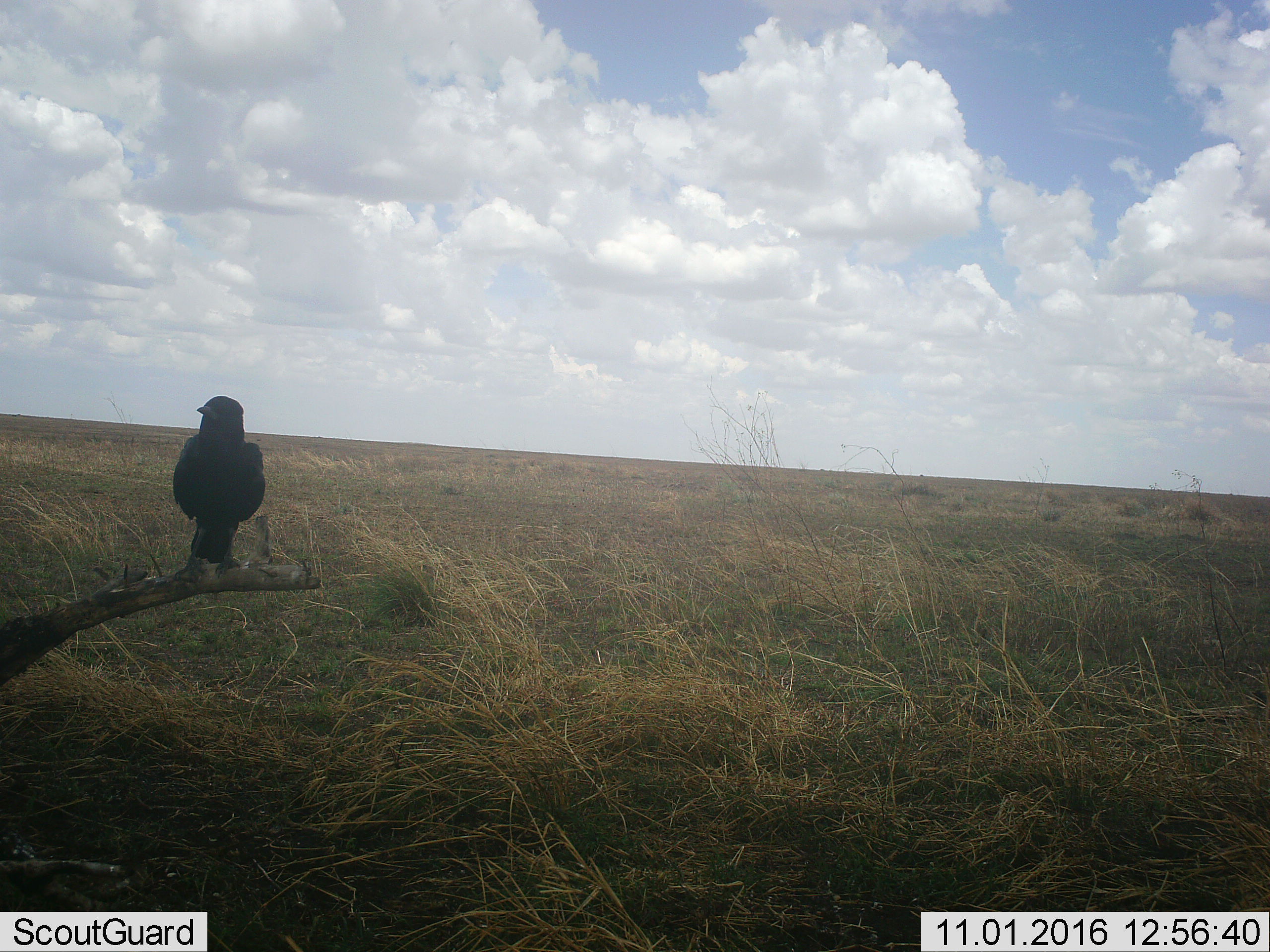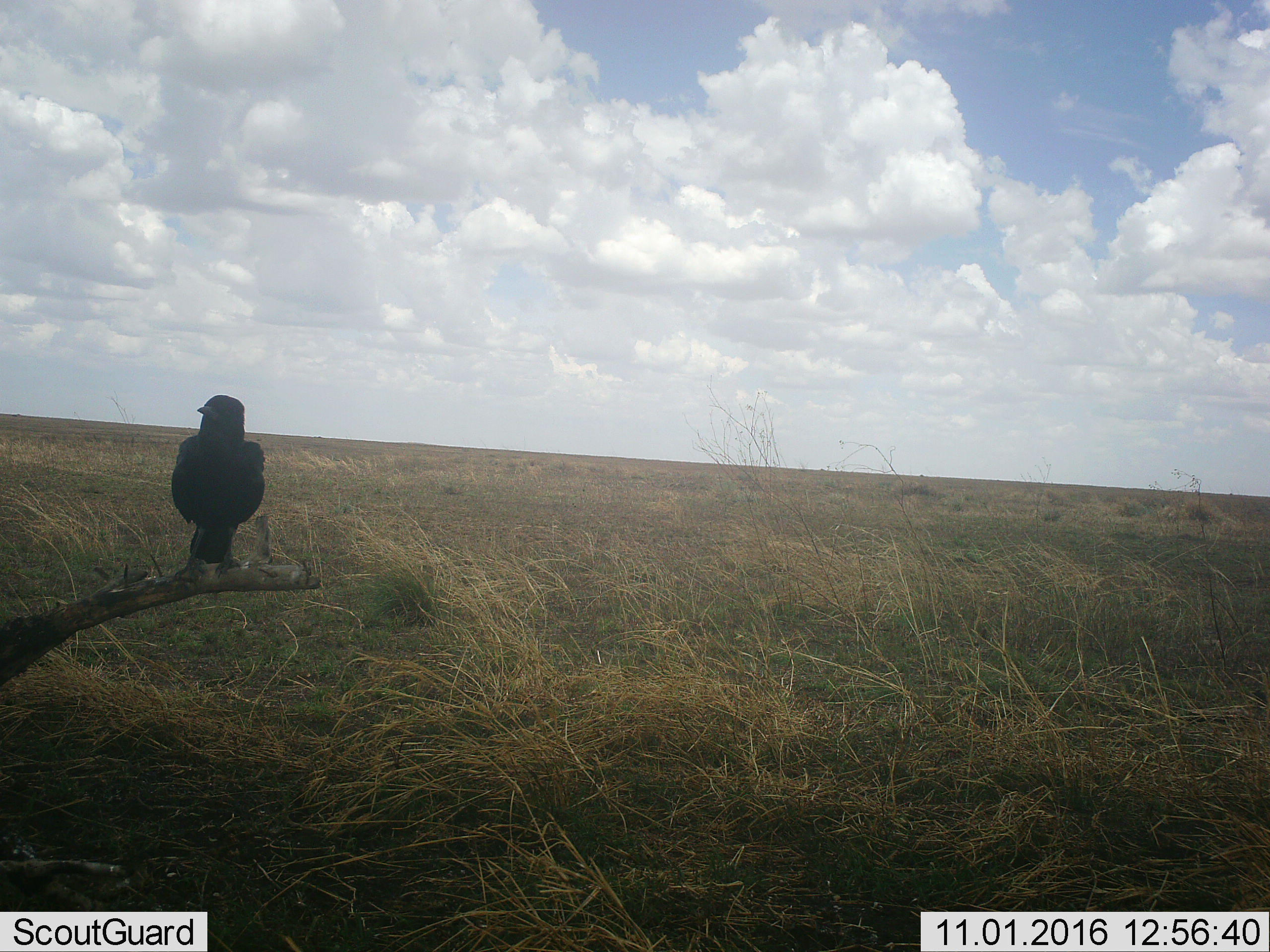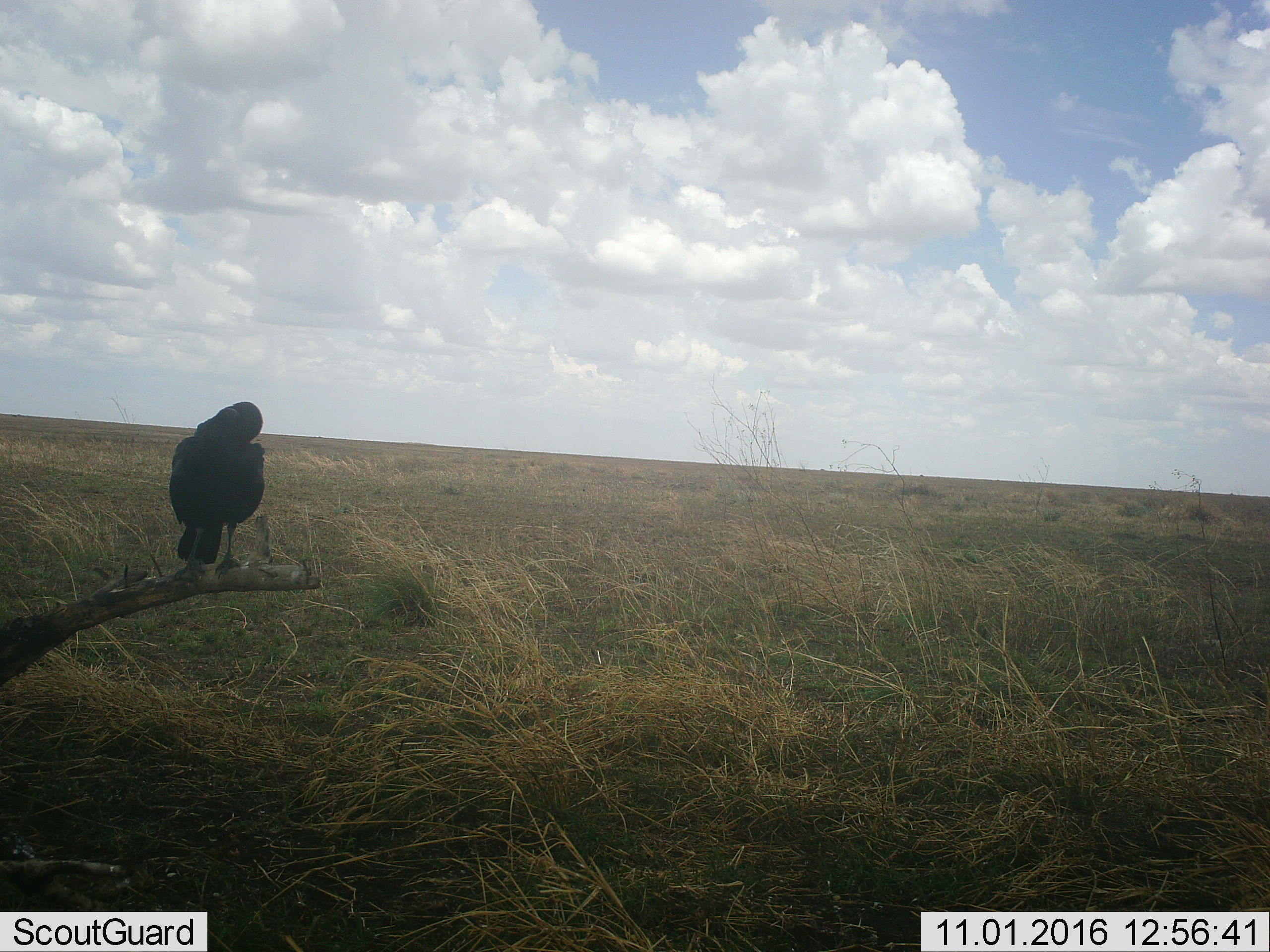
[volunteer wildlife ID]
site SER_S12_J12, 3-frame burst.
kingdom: Animalia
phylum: Chordata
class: Aves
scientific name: Aves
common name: bird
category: birdother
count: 1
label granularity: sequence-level